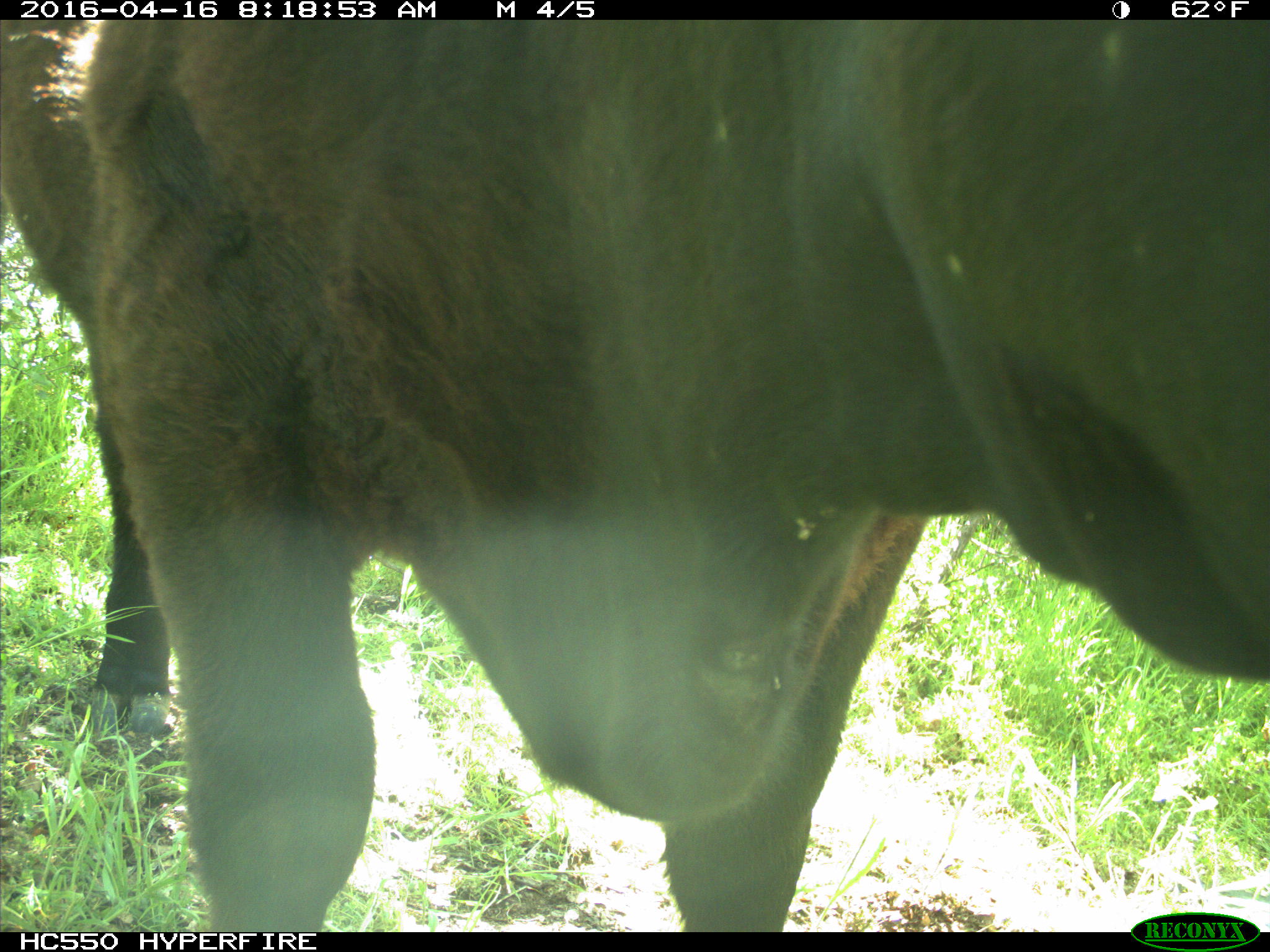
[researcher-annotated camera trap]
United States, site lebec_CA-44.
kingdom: Animalia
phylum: Chordata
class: Mammalia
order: Artiodactyla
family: Bovidae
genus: Bos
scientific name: Bos taurus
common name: domestic cow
Bos taurus (domestic cow).